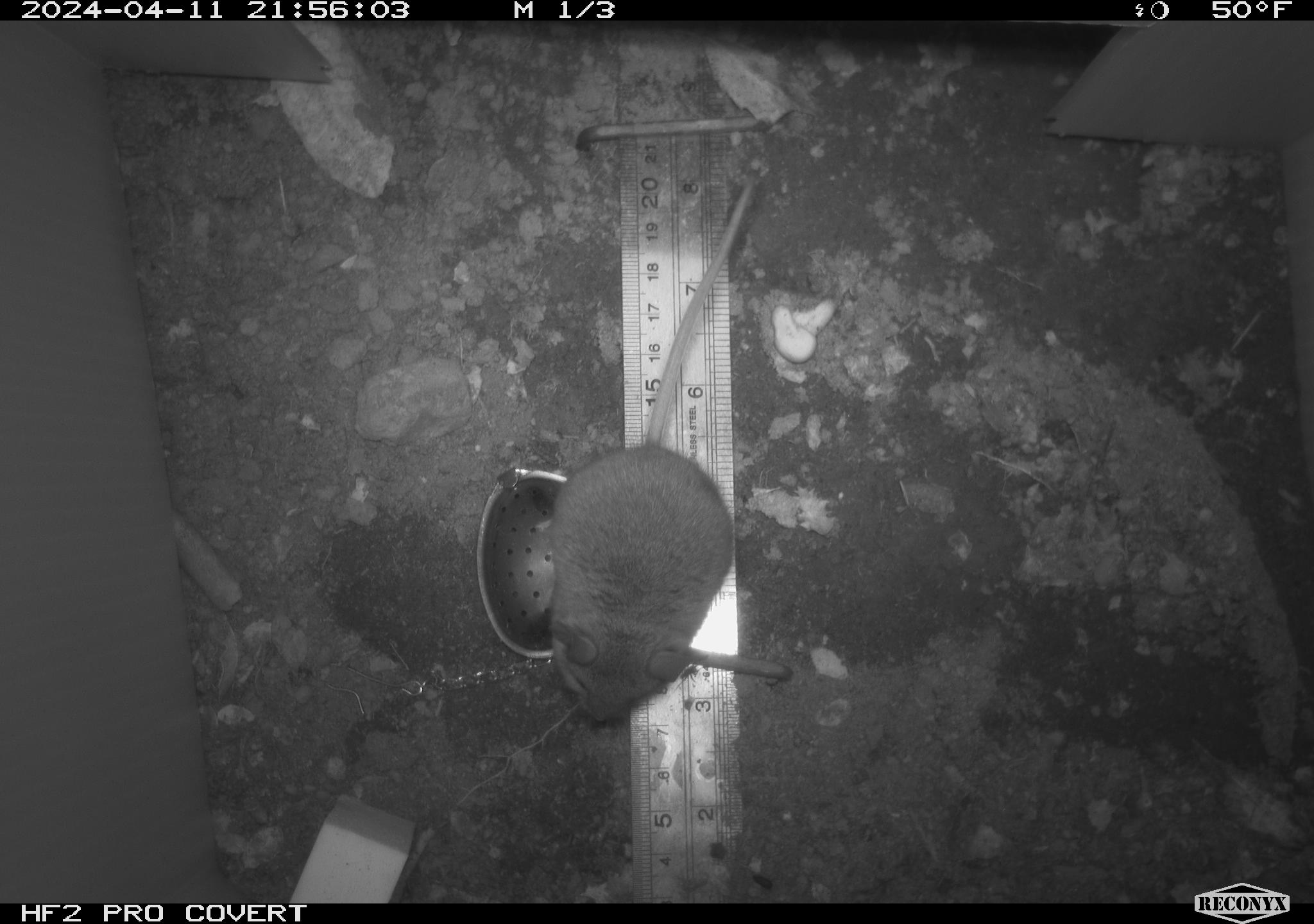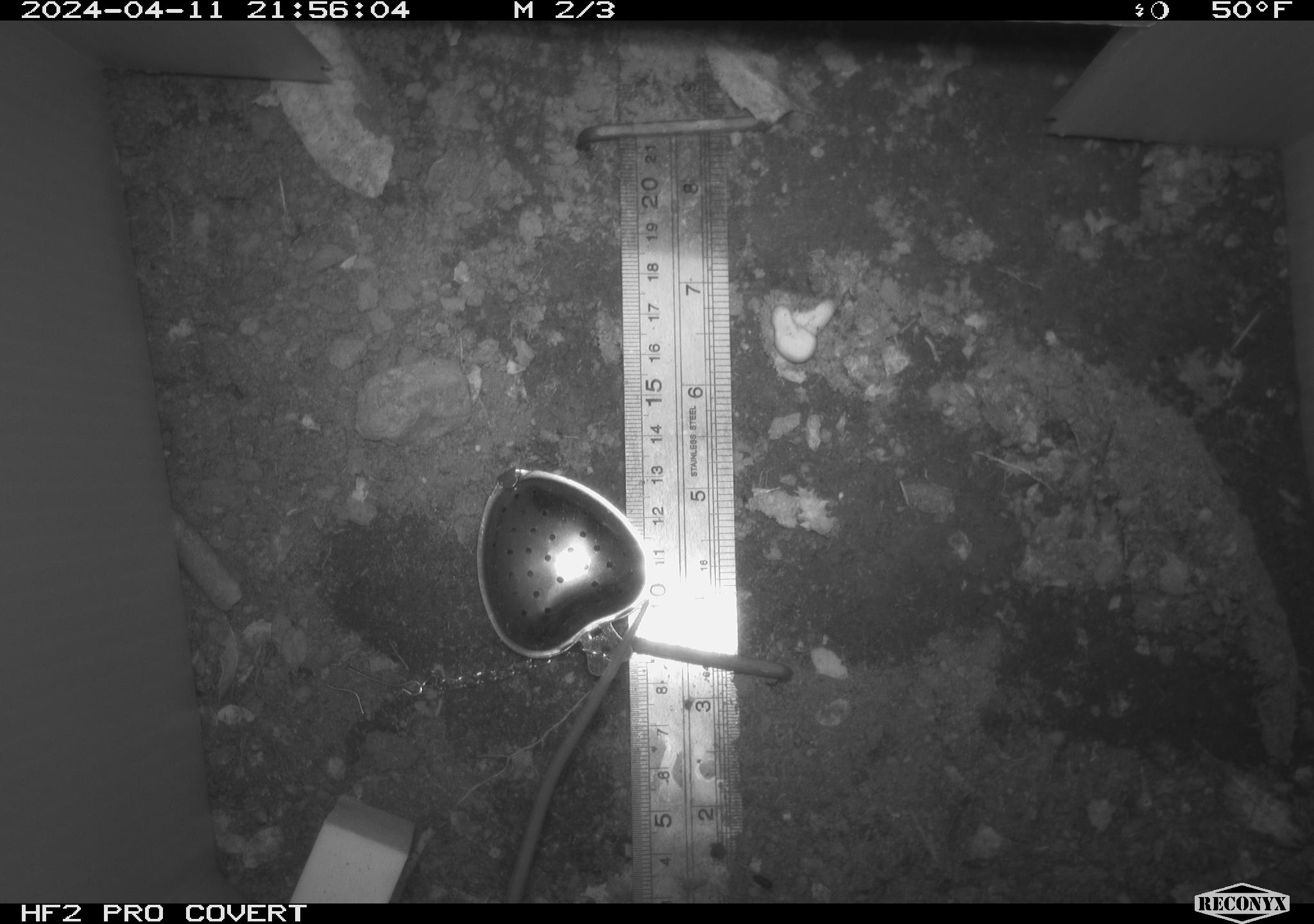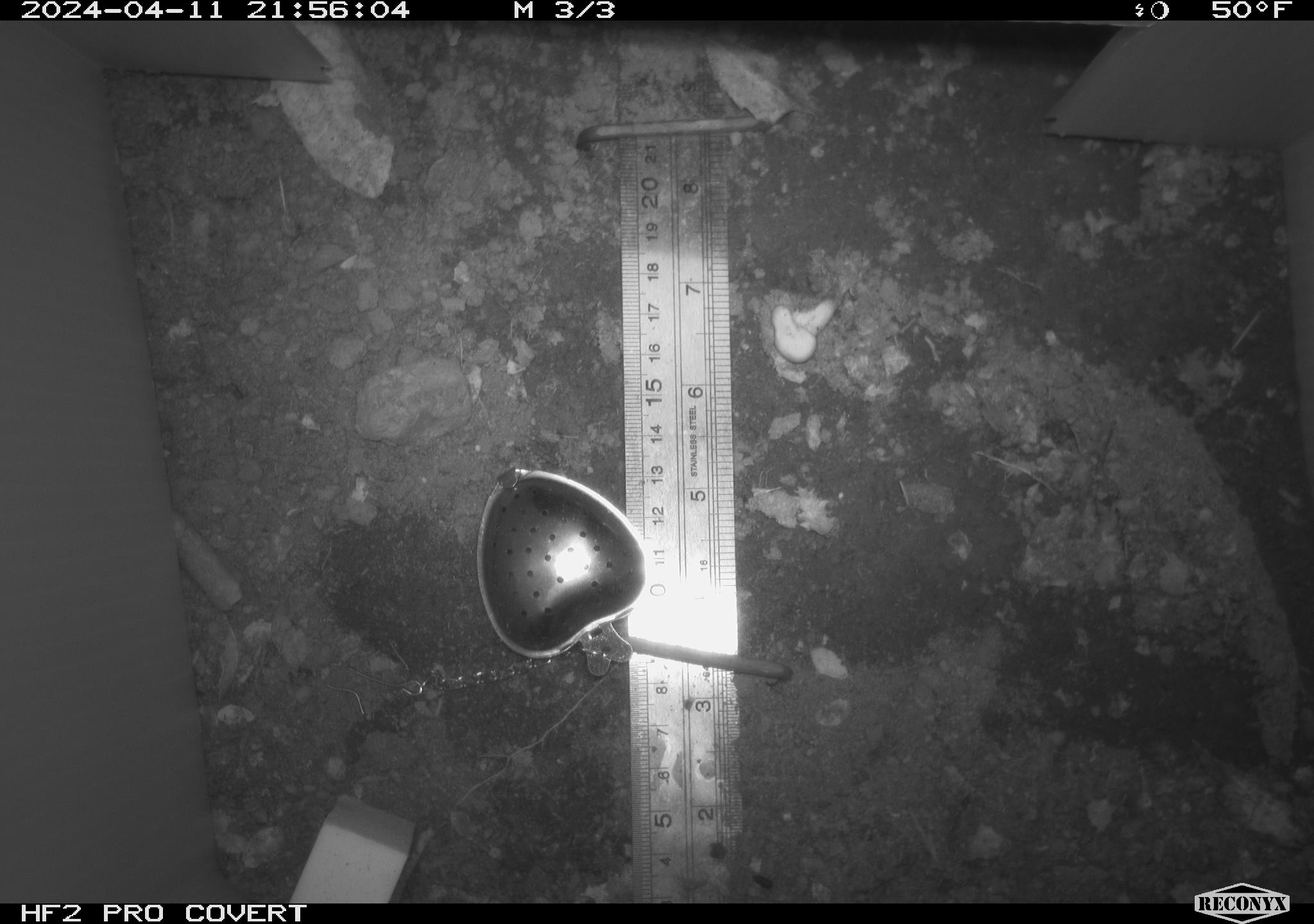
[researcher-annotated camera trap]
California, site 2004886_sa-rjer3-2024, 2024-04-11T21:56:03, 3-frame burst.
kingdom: Animalia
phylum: Chordata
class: Mammalia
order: Rodentia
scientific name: Rodentia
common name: mouse species